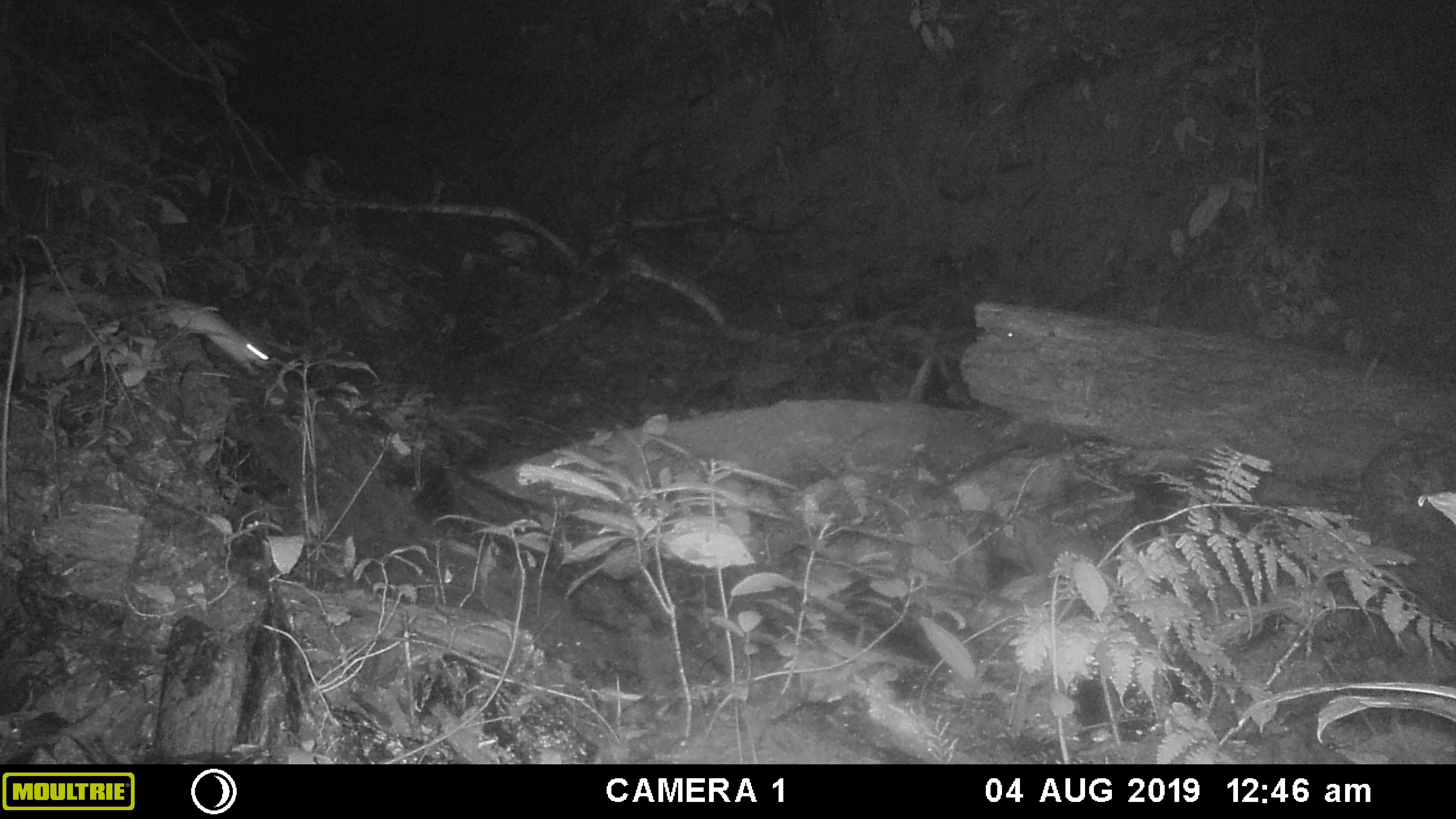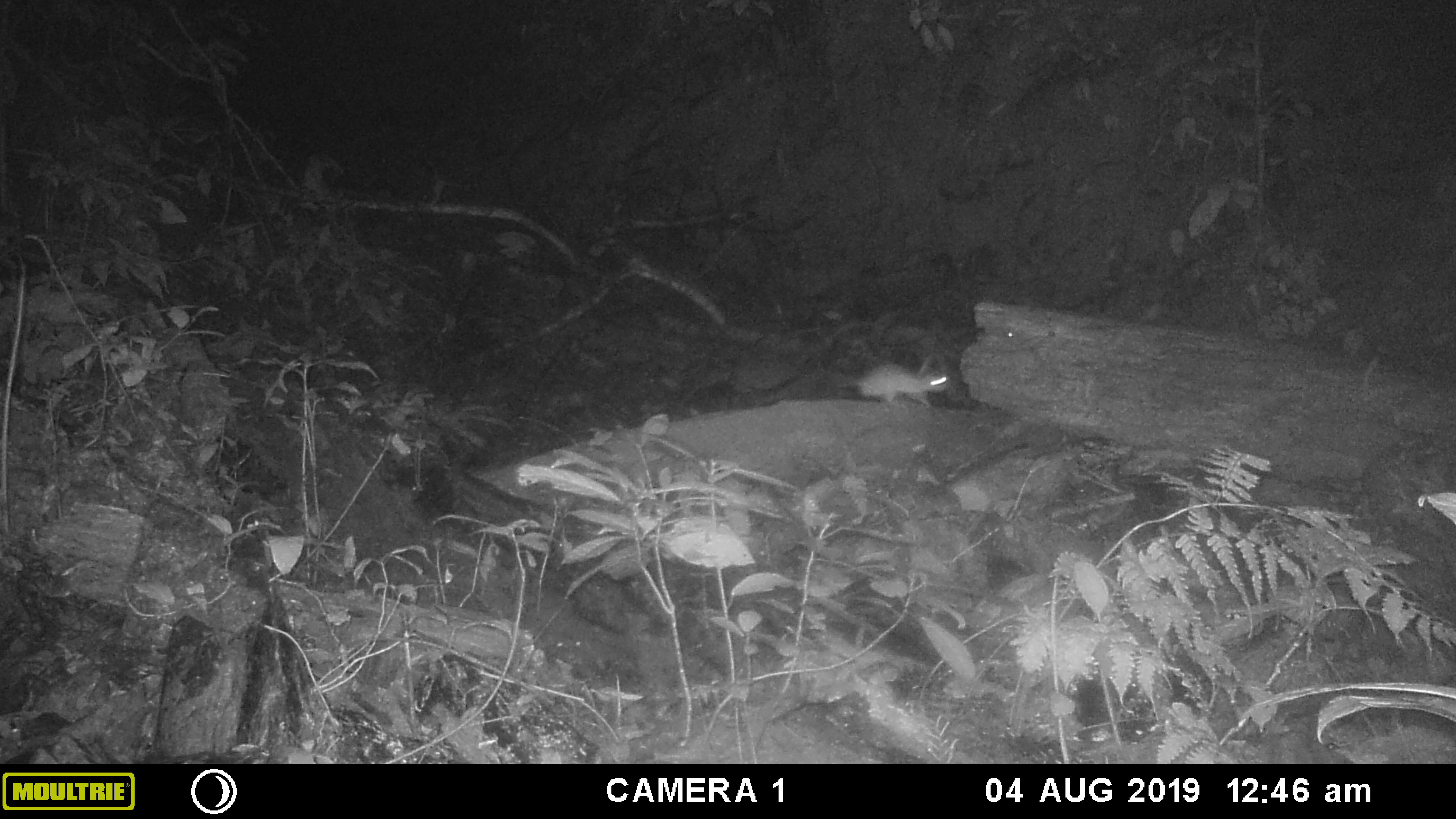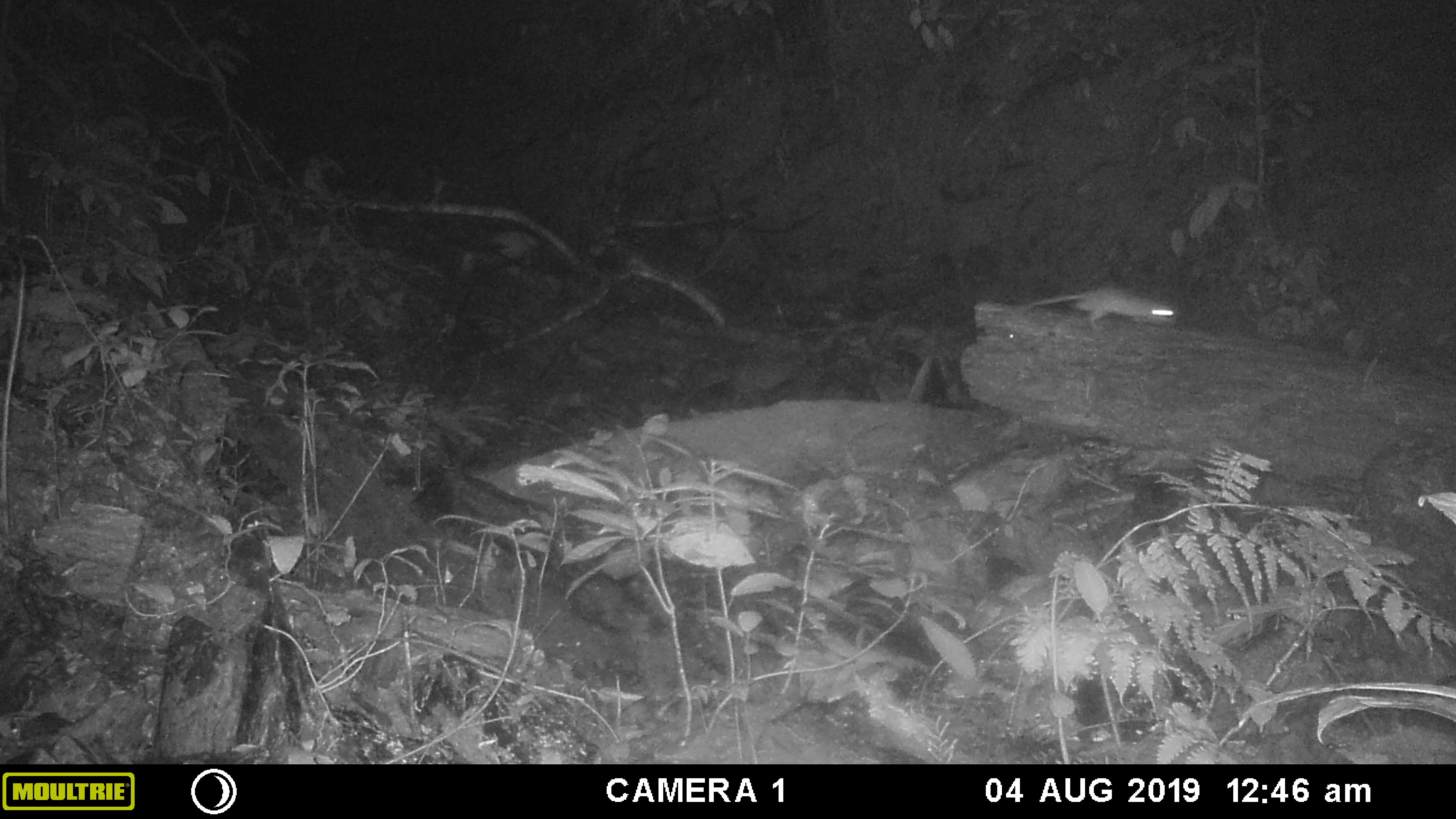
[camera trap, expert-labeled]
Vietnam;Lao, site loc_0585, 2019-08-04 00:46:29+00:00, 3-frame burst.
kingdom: Animalia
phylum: Chordata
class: Mammalia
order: Rodentia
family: Muridae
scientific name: Muridae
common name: old-world mice and rats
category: unidentified murid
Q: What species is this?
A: Unidentified murid (old-world mice and rats) (Muridae).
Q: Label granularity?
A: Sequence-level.